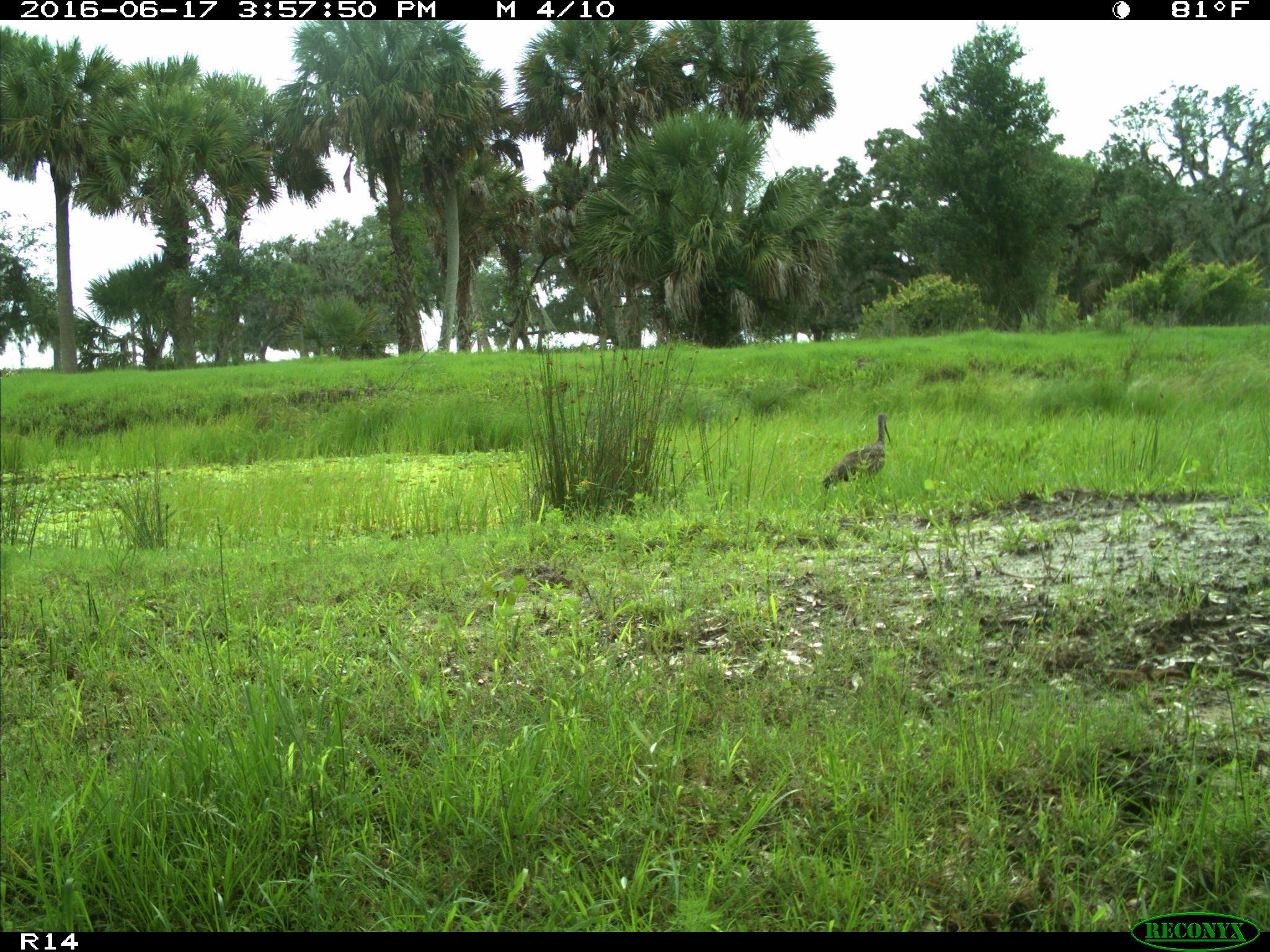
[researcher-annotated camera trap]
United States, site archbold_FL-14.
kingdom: Animalia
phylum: Chordata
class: Aves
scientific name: Aves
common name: birds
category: unidentified bird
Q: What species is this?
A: Unidentified bird (birds) (Aves).